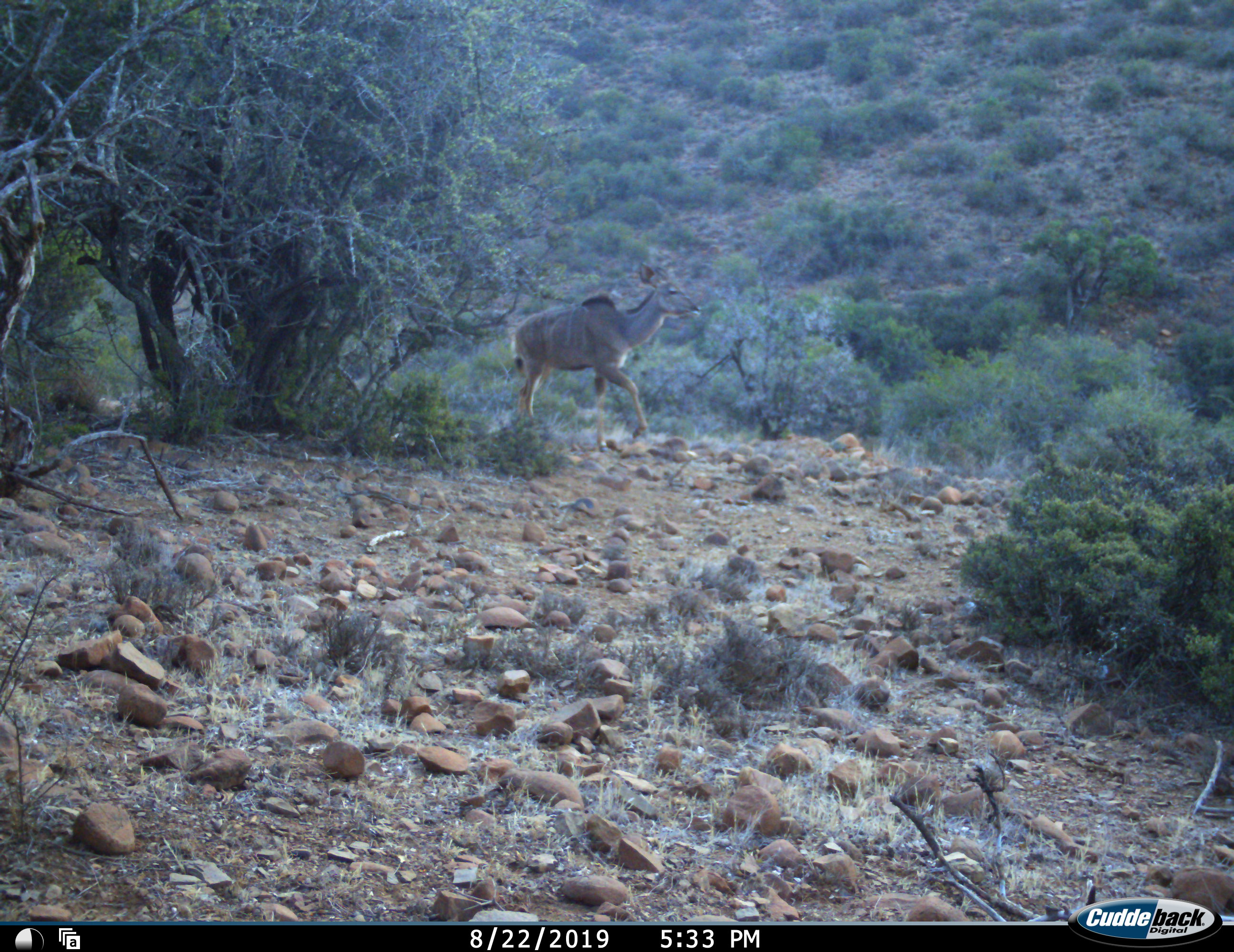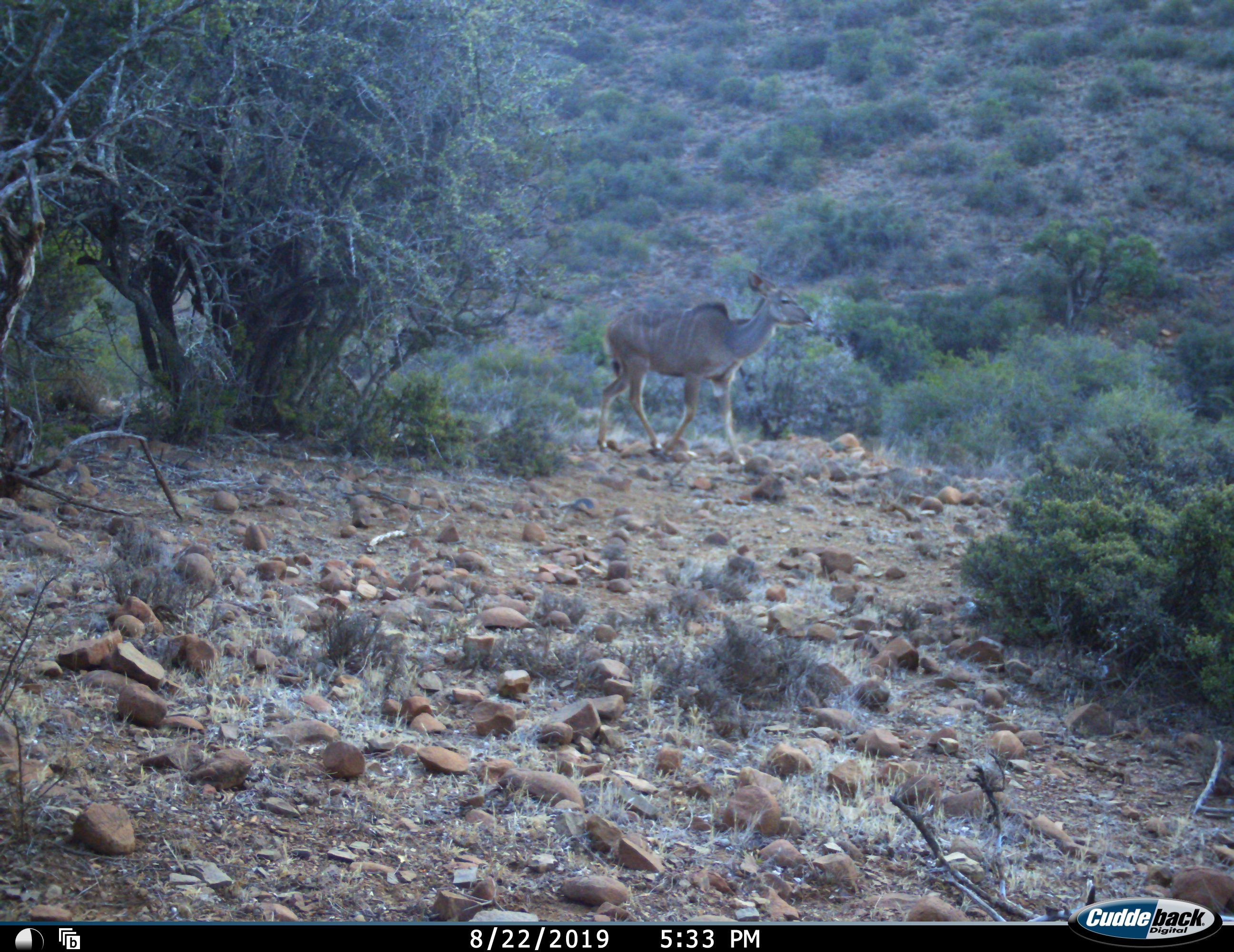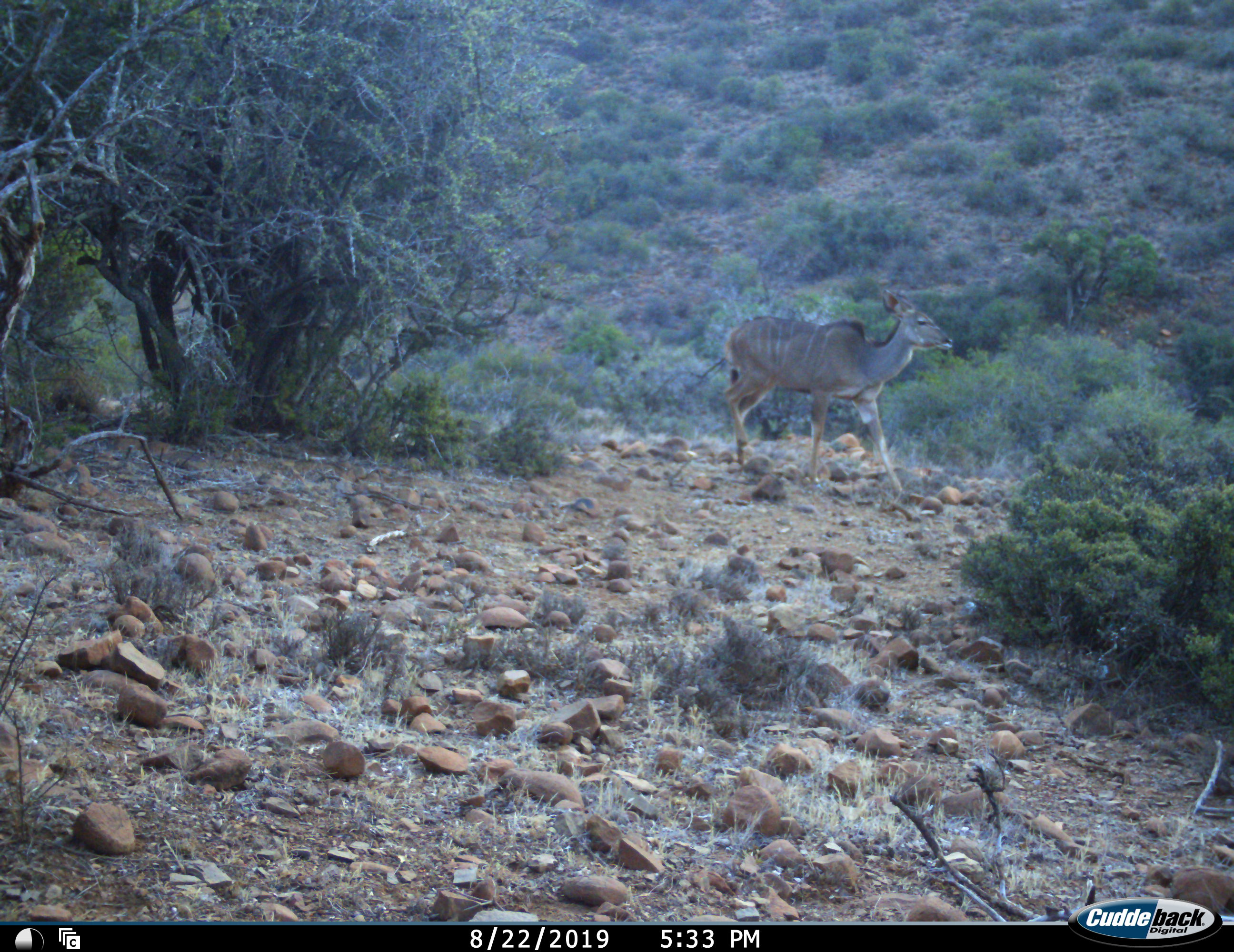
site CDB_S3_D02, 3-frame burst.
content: unidentified animal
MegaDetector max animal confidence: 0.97